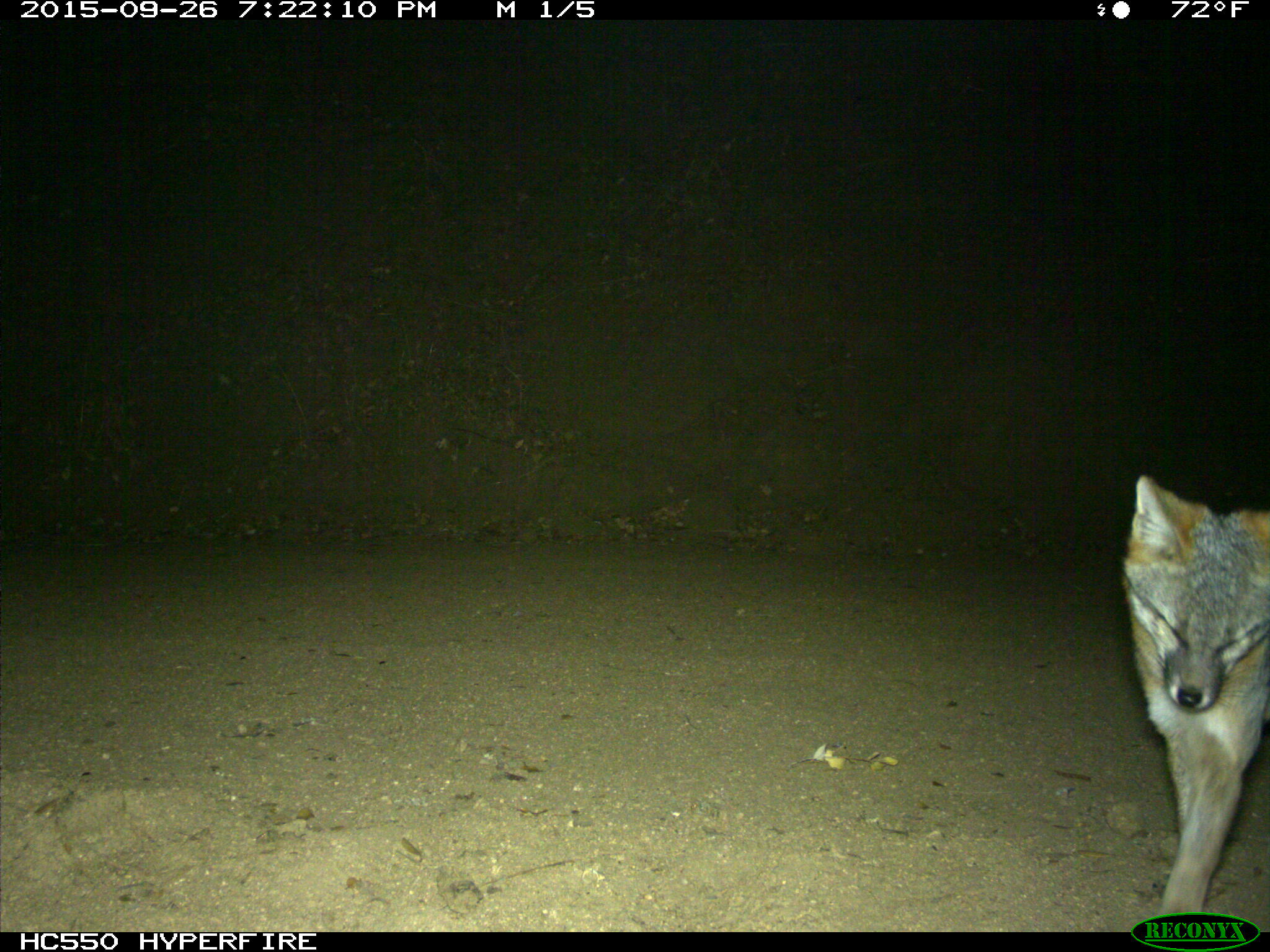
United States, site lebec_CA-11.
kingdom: Animalia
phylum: Chordata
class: Mammalia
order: Carnivora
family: Canidae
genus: Urocyon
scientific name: Urocyon cinereoargenteus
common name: gray fox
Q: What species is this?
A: Urocyon cinereoargenteus (gray fox).